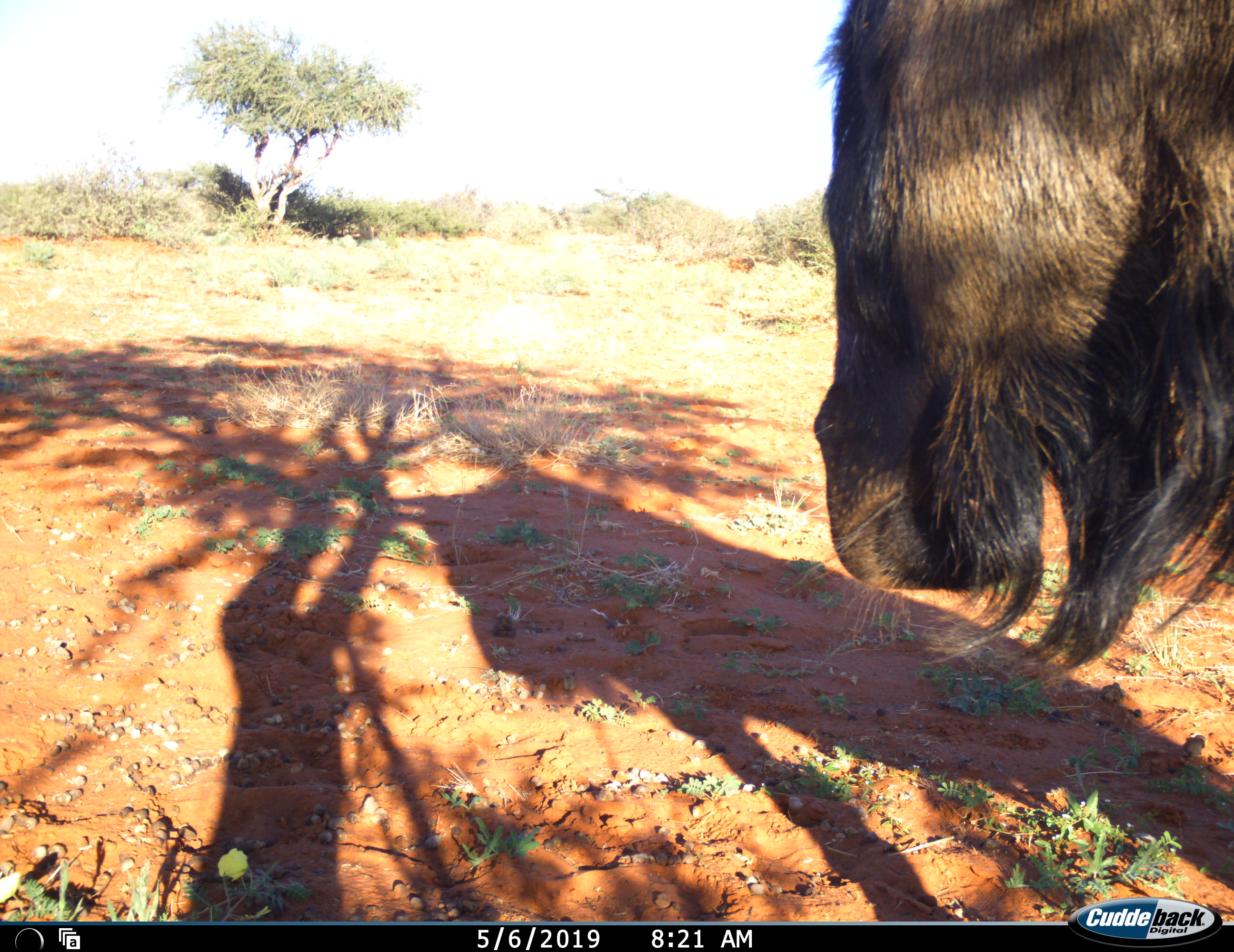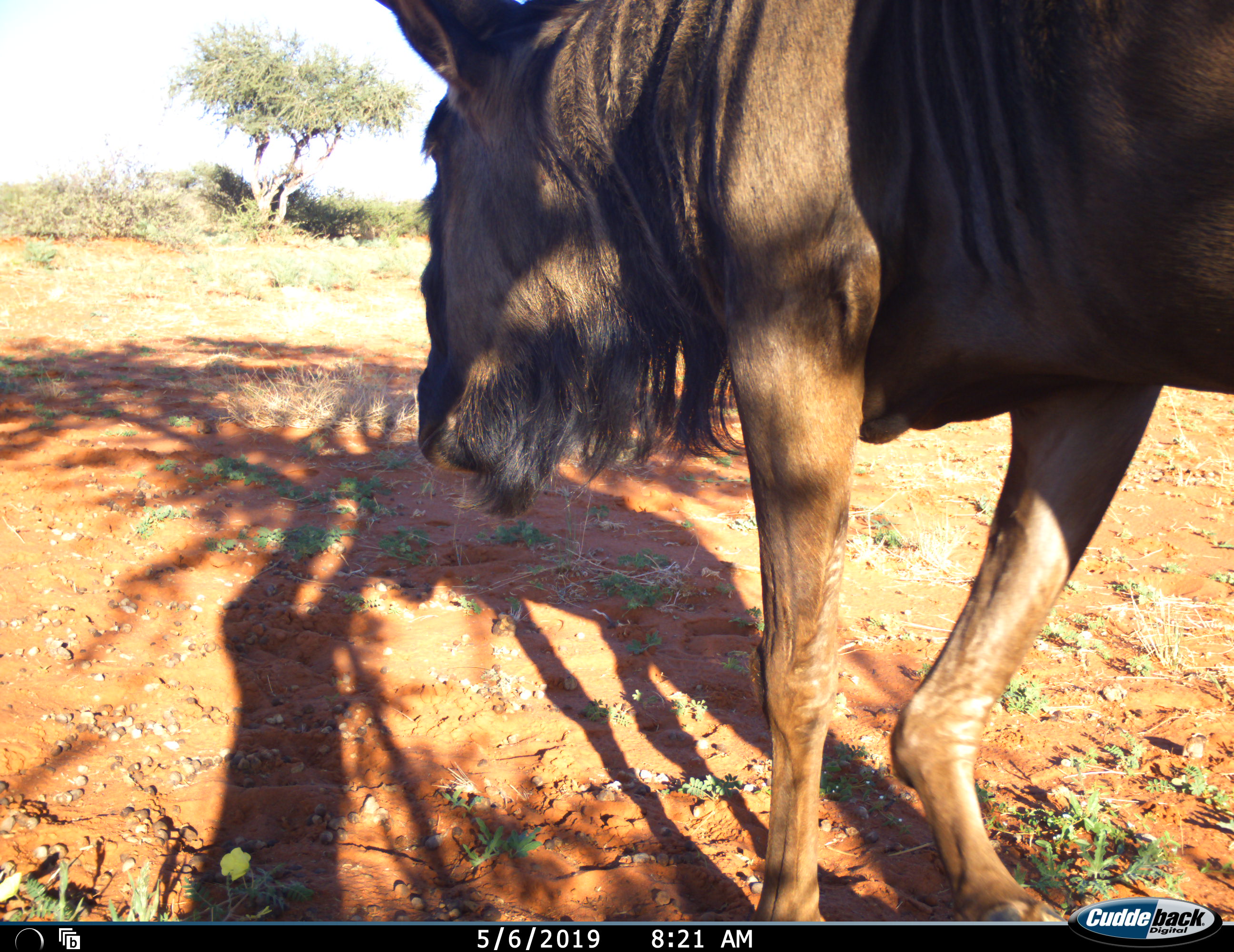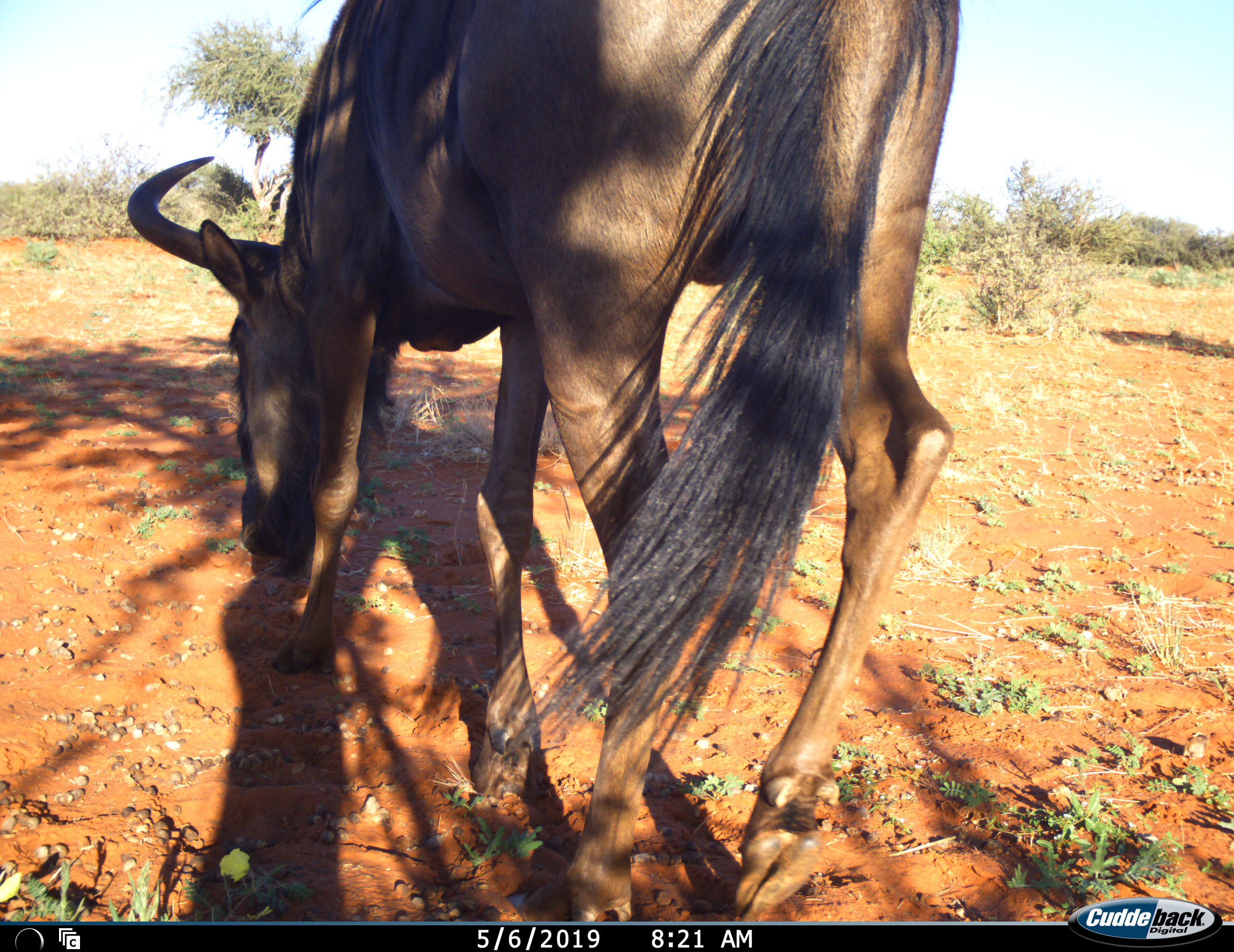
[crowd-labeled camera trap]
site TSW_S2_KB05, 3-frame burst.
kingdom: Animalia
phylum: Chordata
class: Mammalia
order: Artiodactyla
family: Bovidae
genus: Connochaetes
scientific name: Connochaetes taurinus taurinus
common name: blue wildebeest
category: wildebeestblue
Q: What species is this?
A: Wildebeestblue (blue wildebeest) (Connochaetes taurinus taurinus).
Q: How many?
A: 1.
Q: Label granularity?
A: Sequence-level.